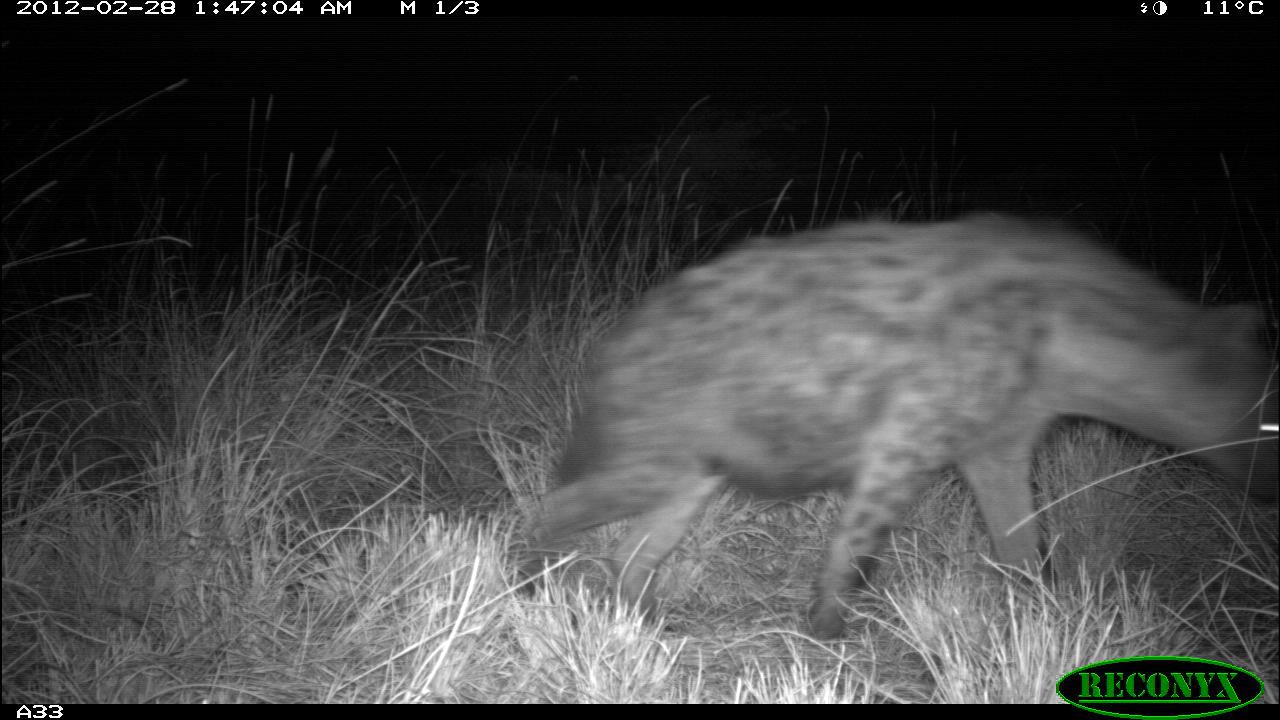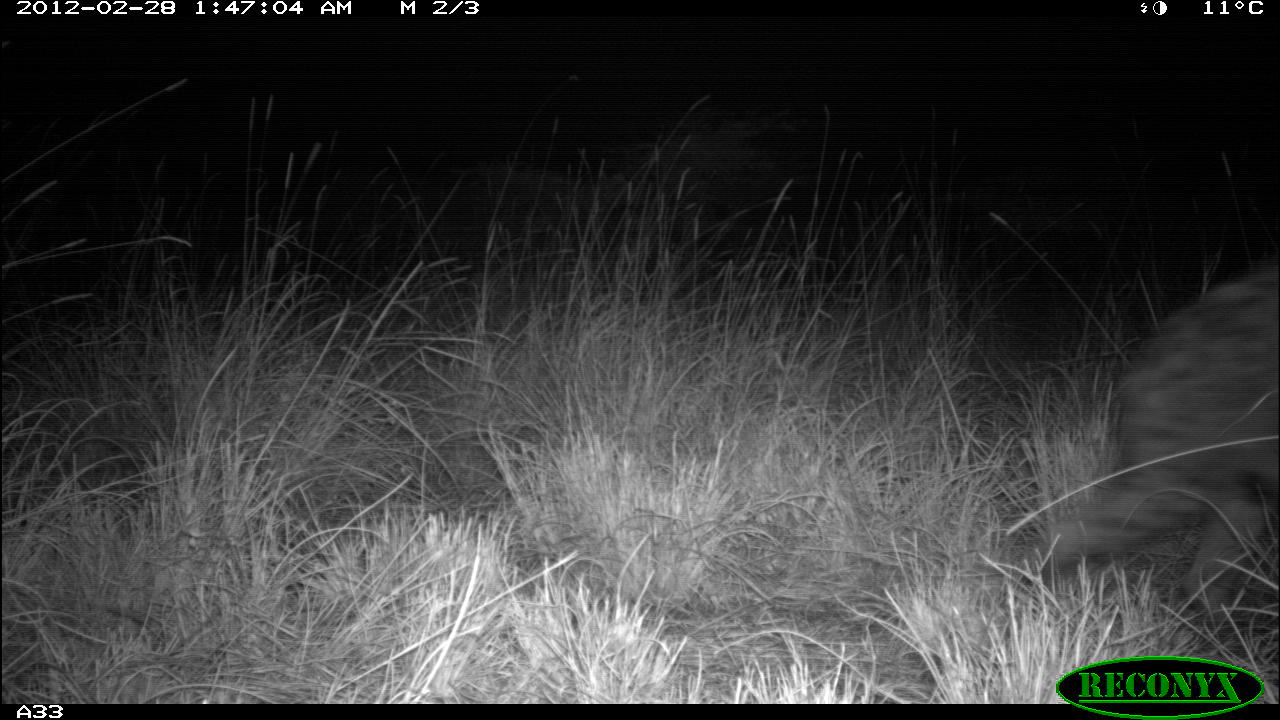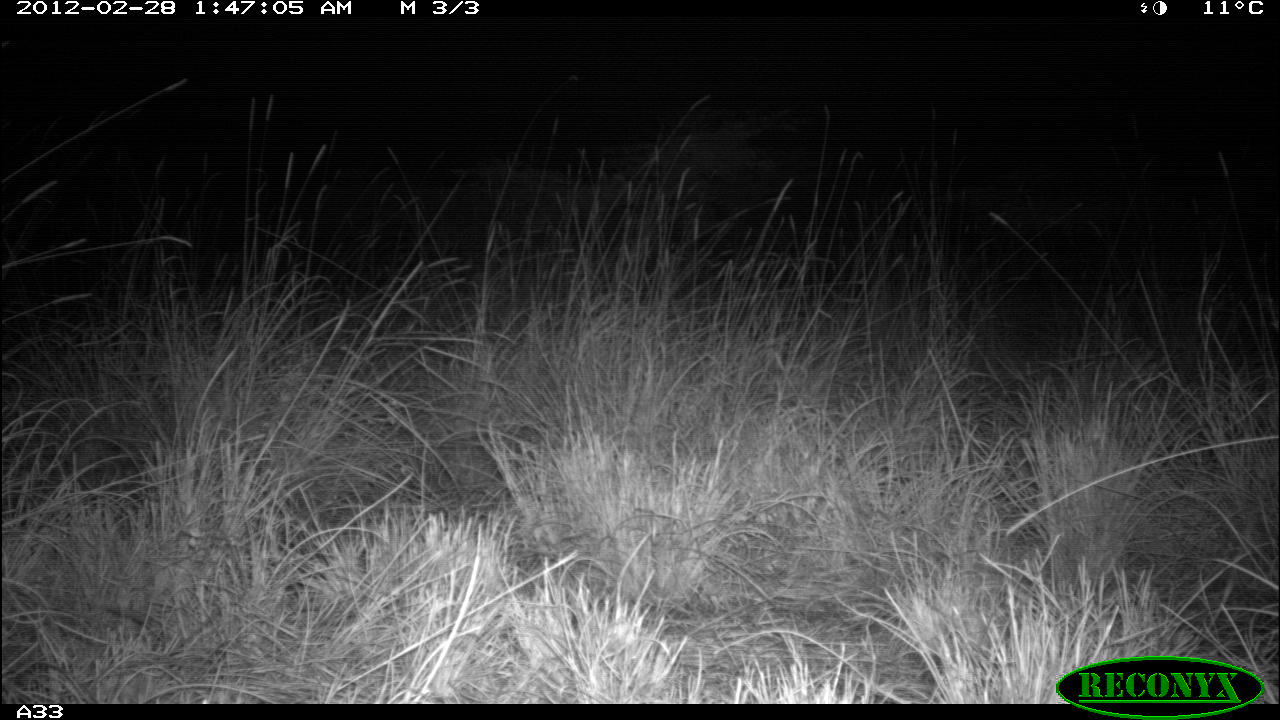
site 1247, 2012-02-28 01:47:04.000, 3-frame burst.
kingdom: Animalia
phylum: Chordata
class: Mammalia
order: Carnivora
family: Hyaenidae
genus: Crocuta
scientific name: Crocuta crocuta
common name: spotted hyena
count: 1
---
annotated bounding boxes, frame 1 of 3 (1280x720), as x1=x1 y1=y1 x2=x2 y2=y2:
crocuta crocuta: x1=516 y1=212 x2=1280 y2=643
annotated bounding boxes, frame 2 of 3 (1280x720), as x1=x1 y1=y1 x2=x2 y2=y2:
crocuta crocuta: x1=1012 y1=257 x2=1277 y2=617